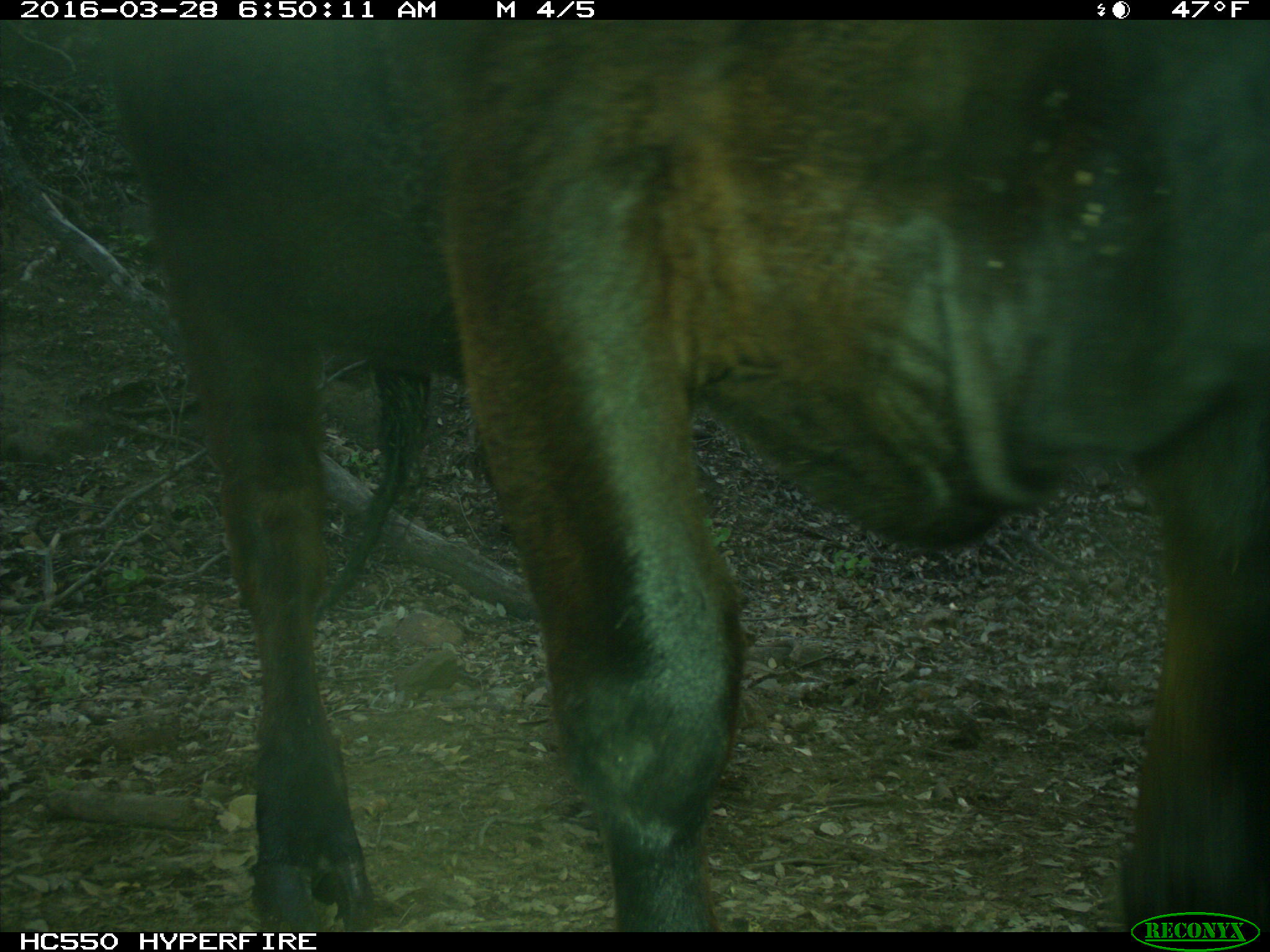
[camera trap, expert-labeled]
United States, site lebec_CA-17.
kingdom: Animalia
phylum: Chordata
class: Mammalia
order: Artiodactyla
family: Bovidae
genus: Bos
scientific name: Bos taurus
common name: domestic cow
Bos taurus (domestic cow).